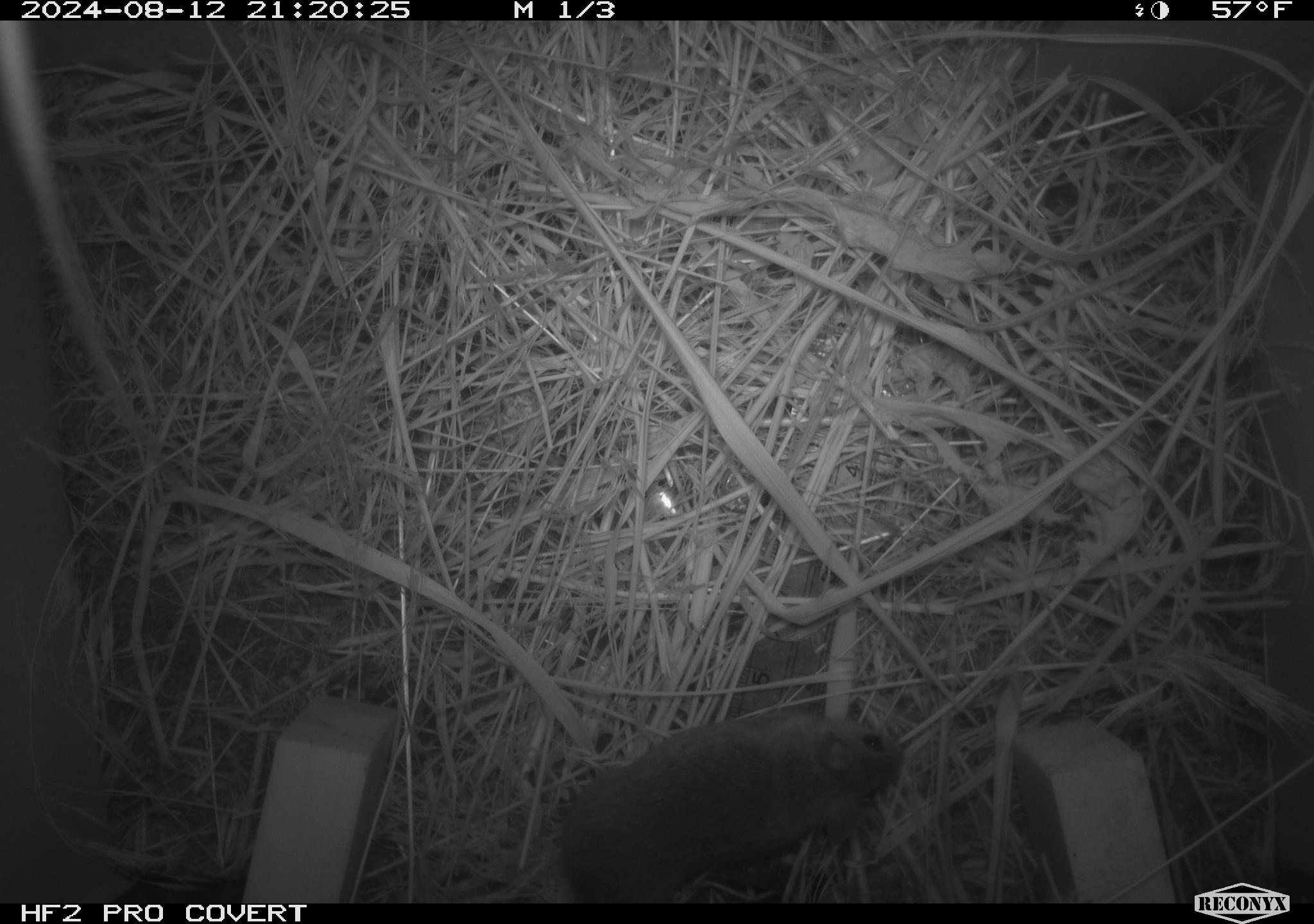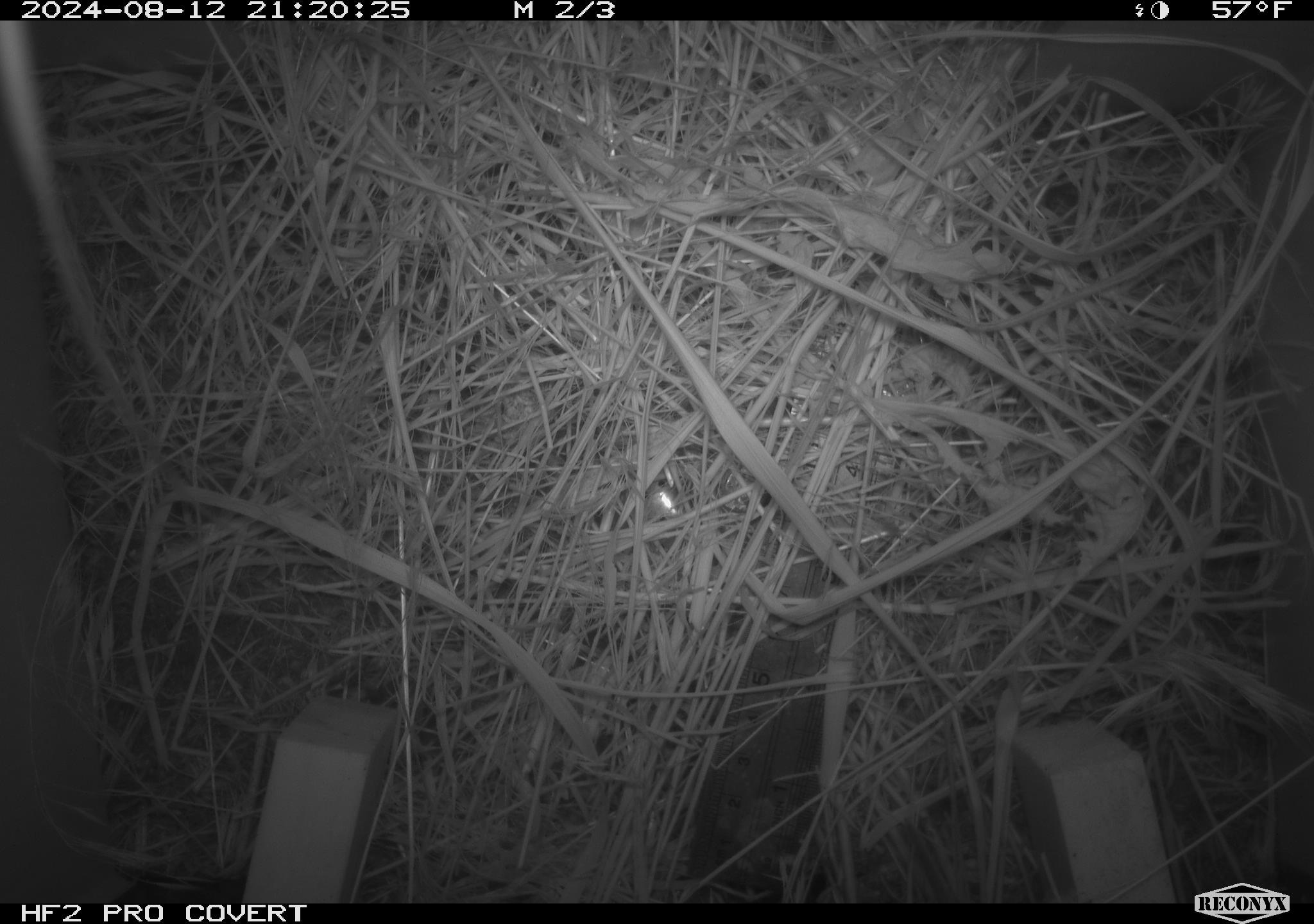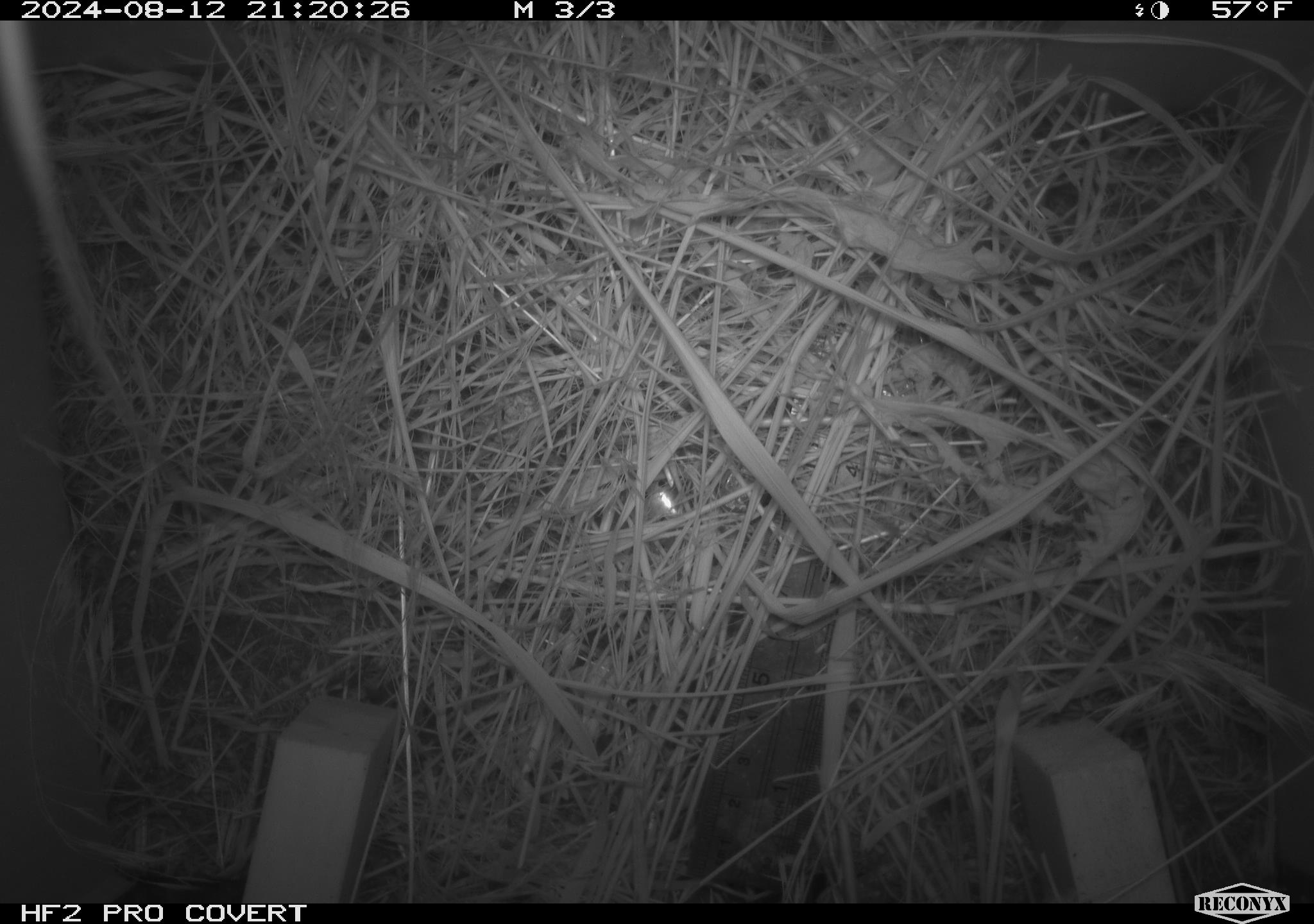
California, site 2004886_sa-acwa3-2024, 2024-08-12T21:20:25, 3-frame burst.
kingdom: Animalia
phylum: Chordata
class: Mammalia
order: Rodentia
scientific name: Rodentia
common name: mouse species